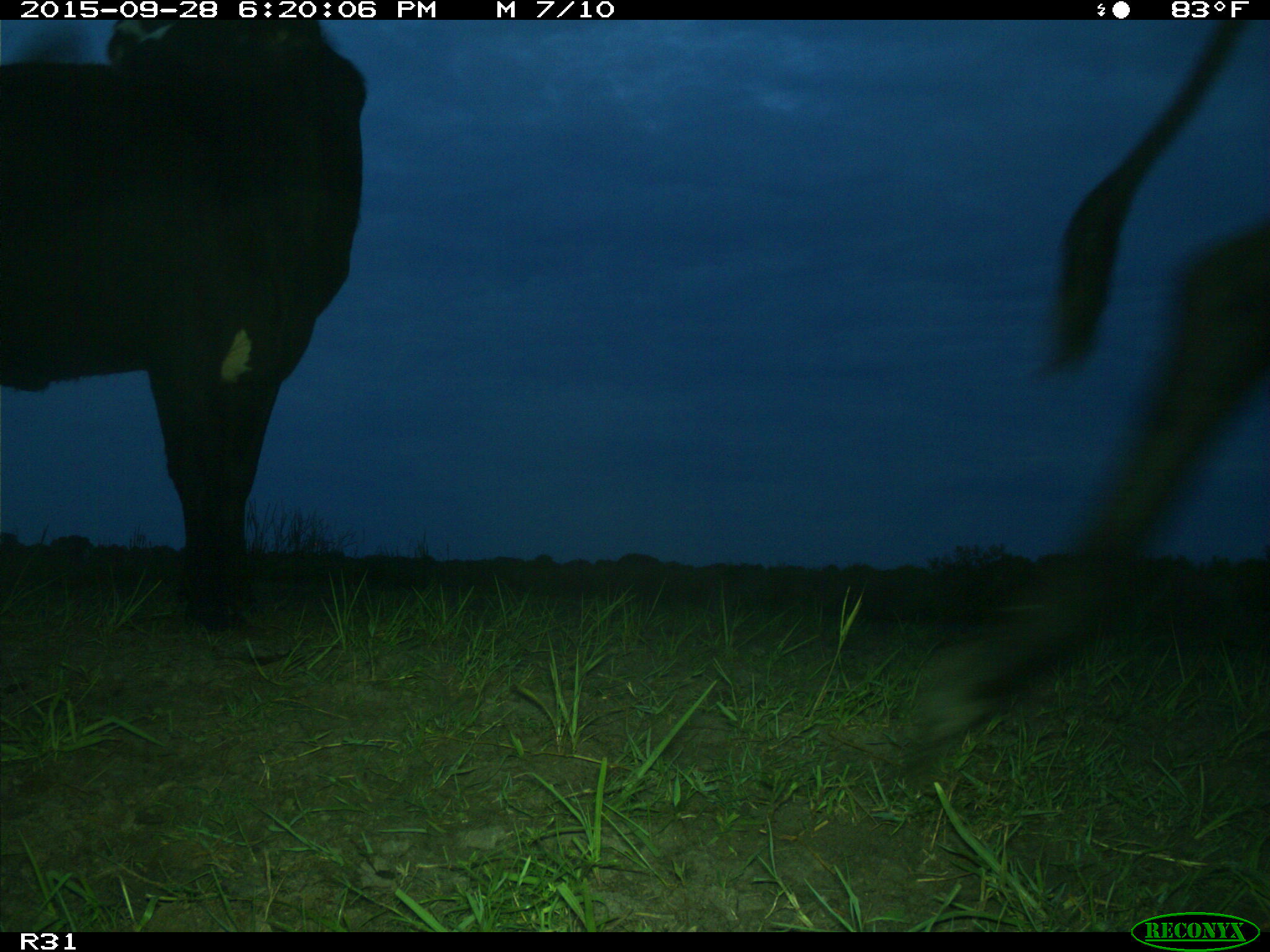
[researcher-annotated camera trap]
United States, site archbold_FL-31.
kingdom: Animalia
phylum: Chordata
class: Mammalia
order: Artiodactyla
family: Bovidae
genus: Bos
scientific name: Bos taurus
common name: domestic cow